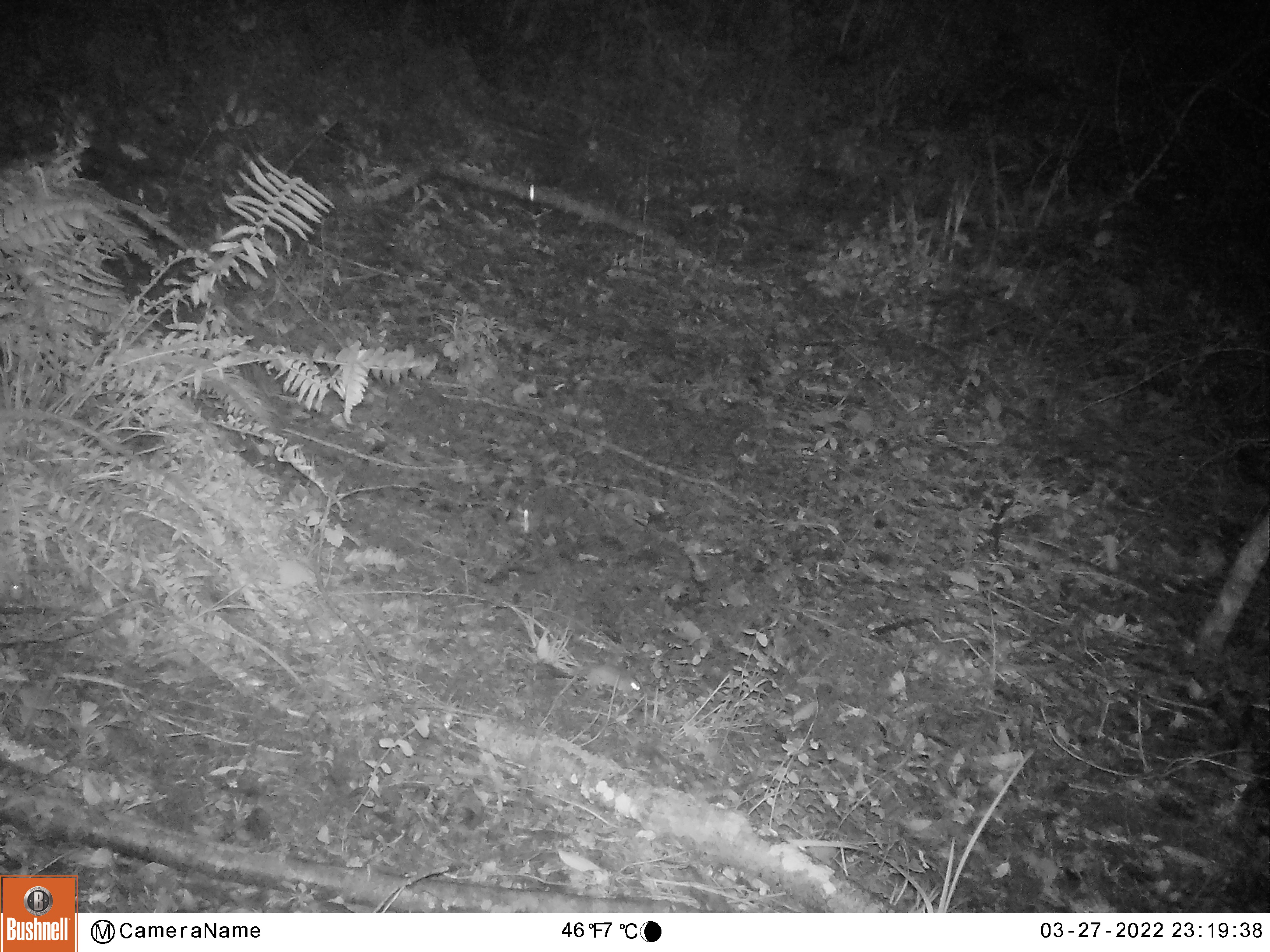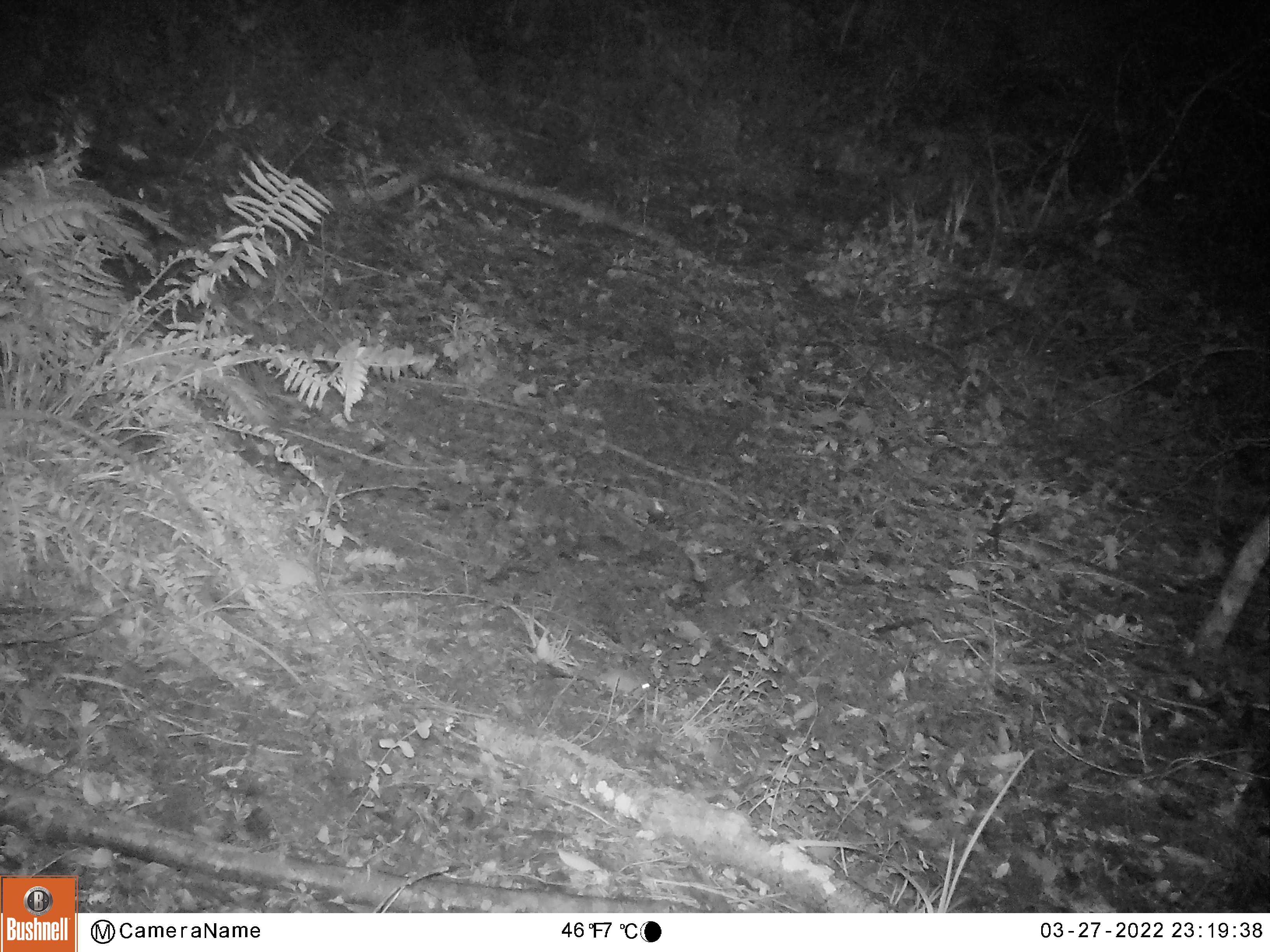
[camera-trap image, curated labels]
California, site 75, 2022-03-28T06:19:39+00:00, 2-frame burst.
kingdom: Animalia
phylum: Chordata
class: Mammalia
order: Rodentia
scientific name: Rodentia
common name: mouse or rat